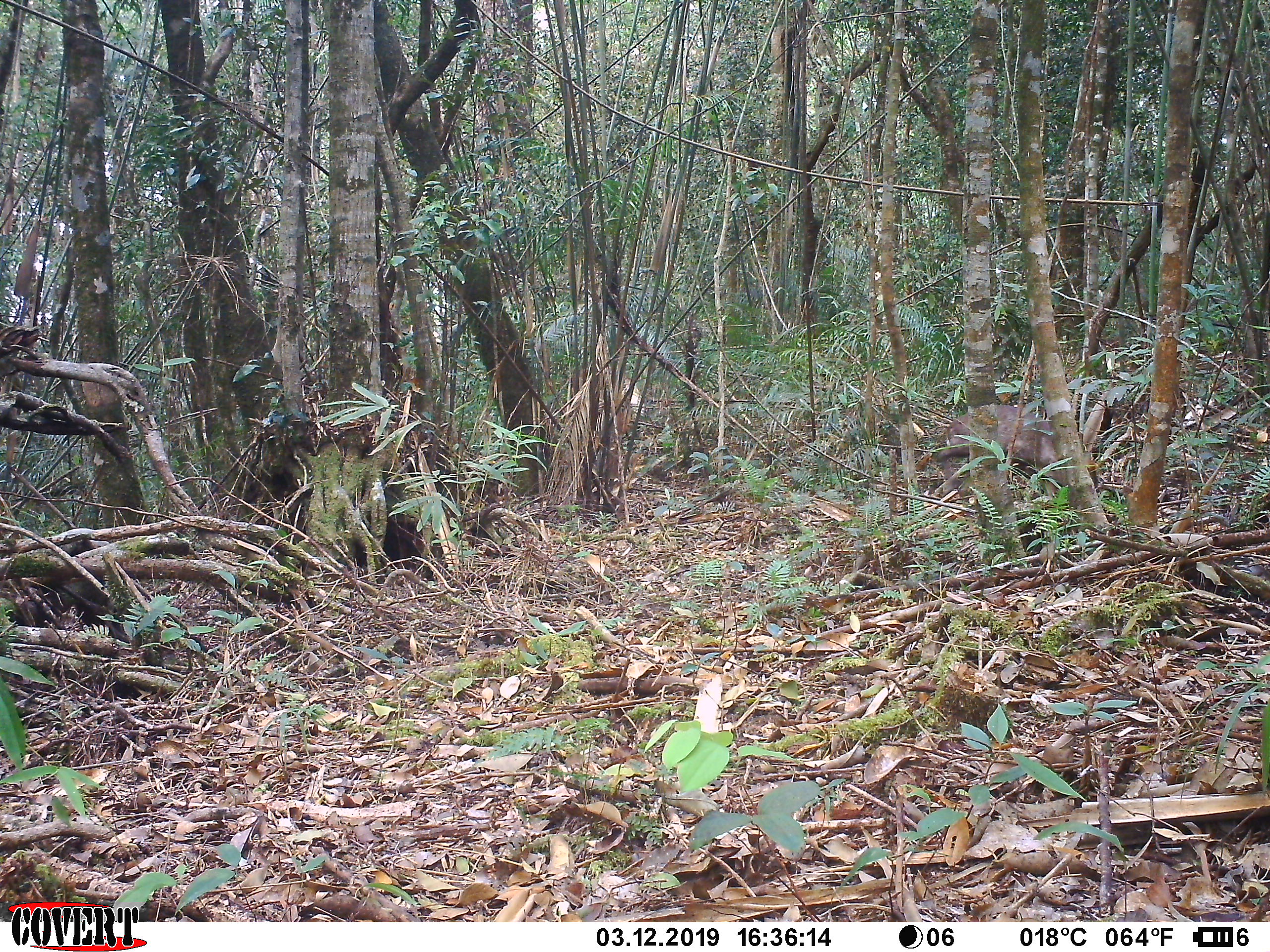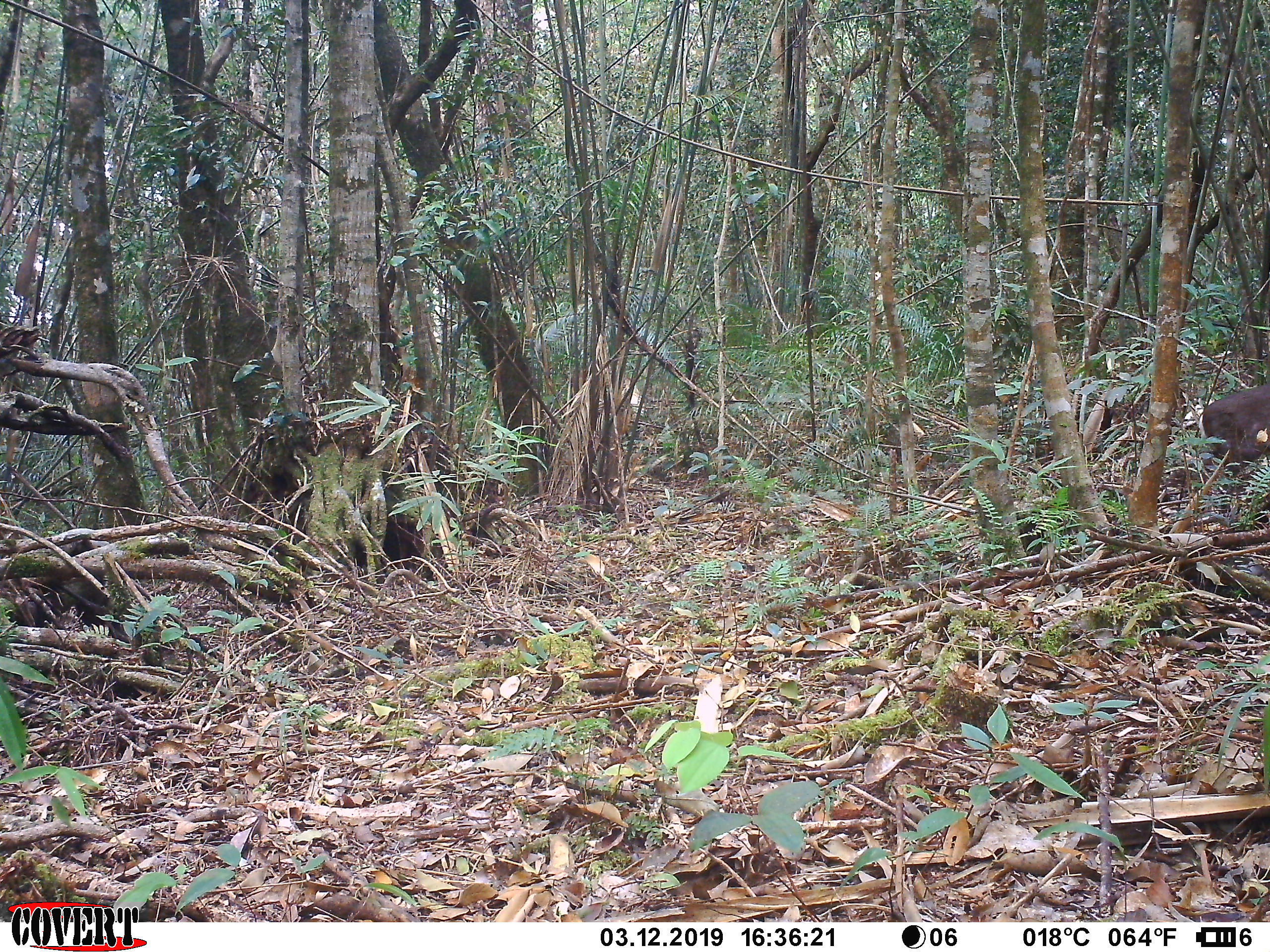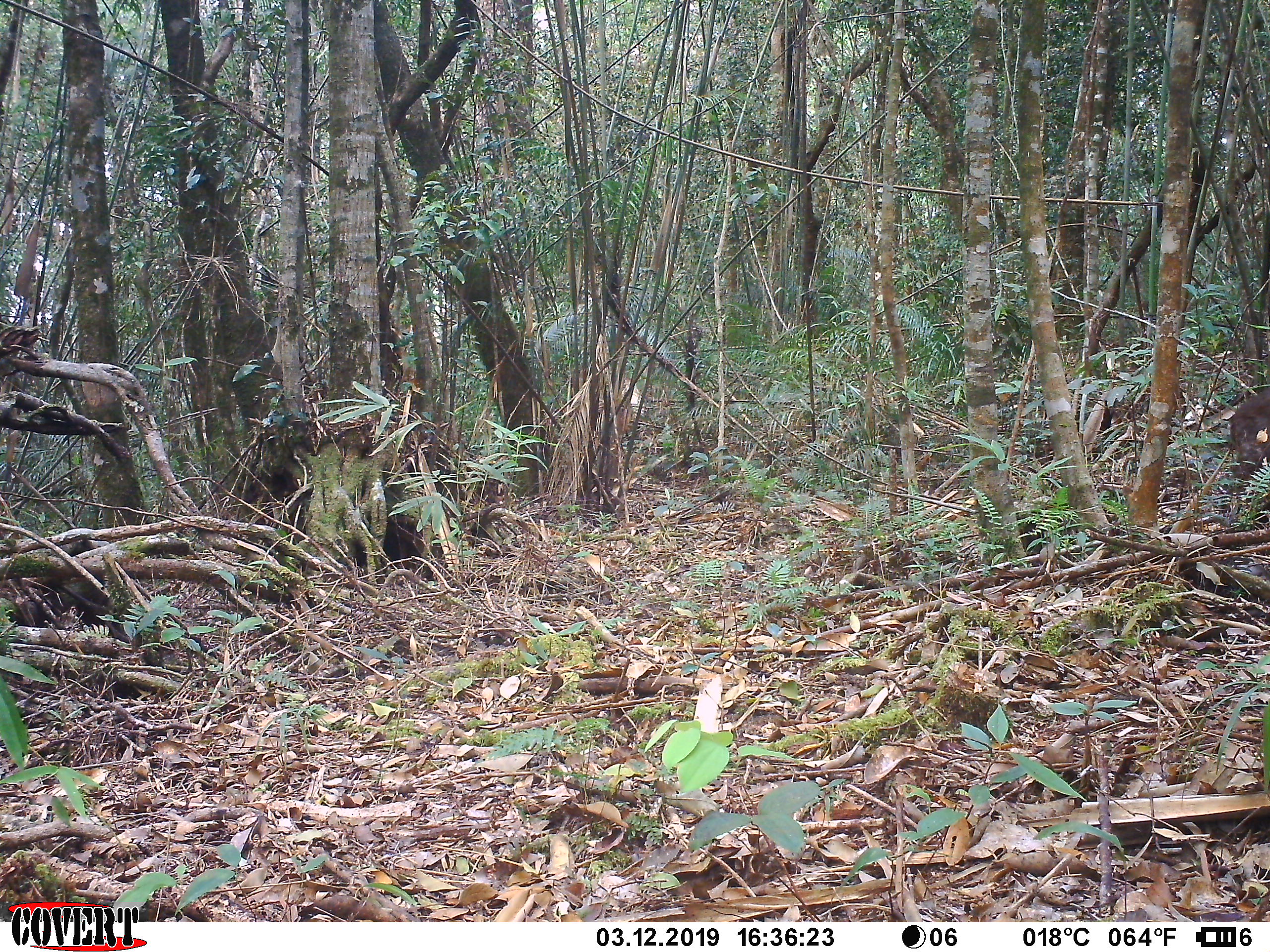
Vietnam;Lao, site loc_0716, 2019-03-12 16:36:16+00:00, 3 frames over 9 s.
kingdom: Animalia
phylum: Chordata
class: Mammalia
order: Artiodactyla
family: Cervidae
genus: Muntiacus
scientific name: Muntiacus rooseveltorum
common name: roosevelt's muntjac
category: roosevelts muntjac group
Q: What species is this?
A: Roosevelts muntjac group (roosevelt's muntjac) (Muntiacus rooseveltorum).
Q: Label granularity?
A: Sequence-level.